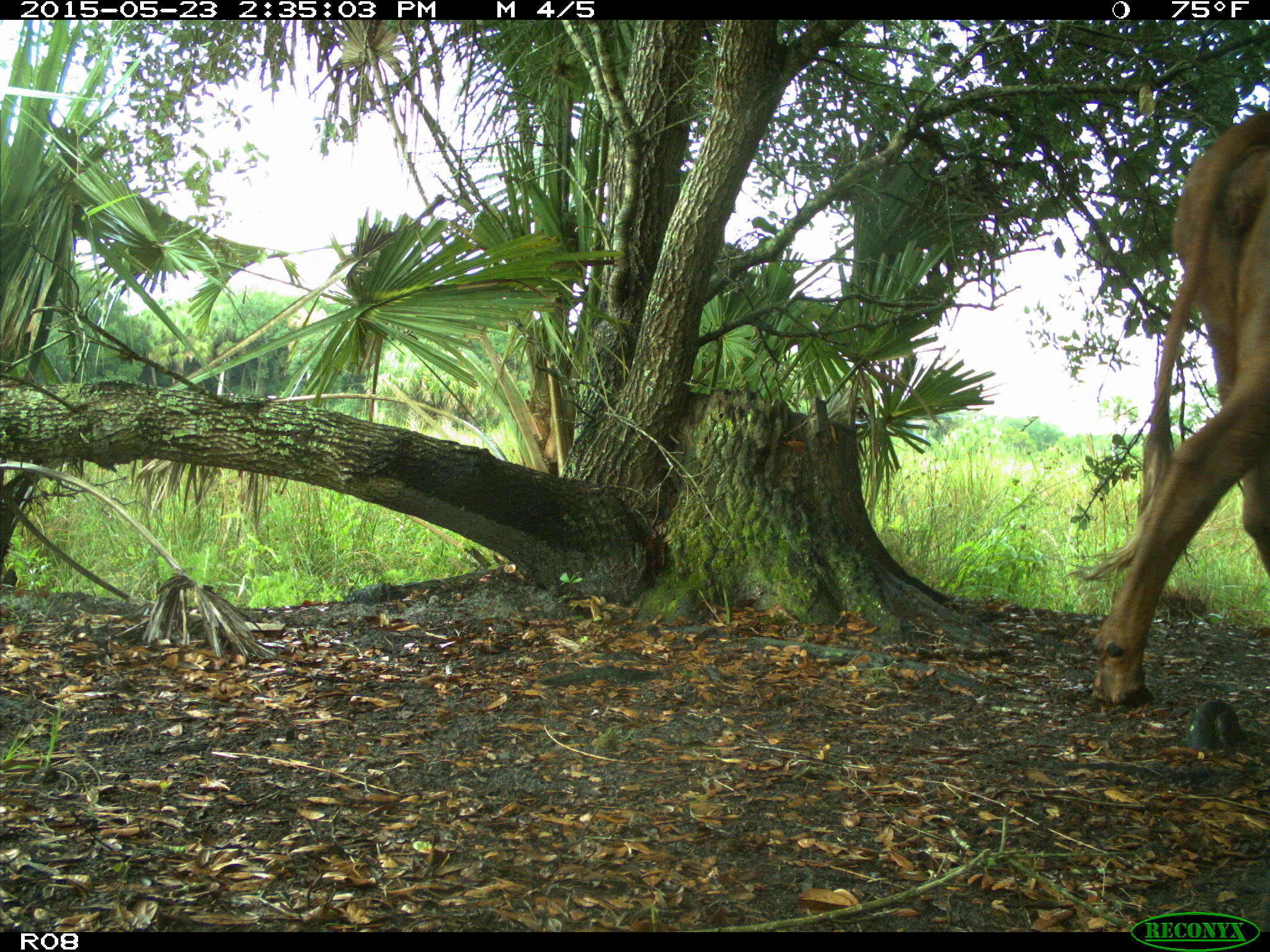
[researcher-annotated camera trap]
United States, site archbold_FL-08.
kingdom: Animalia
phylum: Chordata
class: Mammalia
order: Artiodactyla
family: Bovidae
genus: Bos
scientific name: Bos taurus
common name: domestic cow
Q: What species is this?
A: Bos taurus (domestic cow).